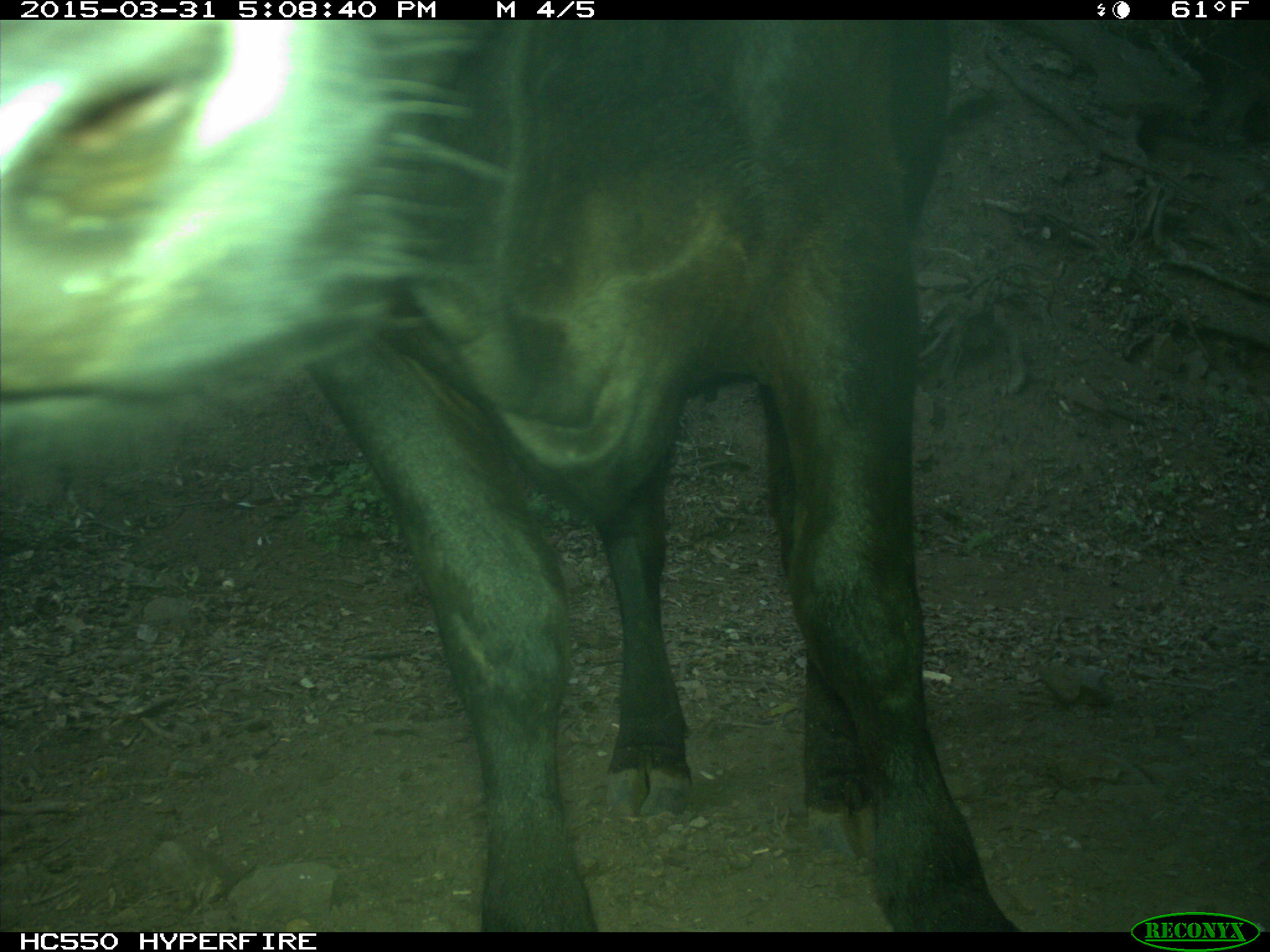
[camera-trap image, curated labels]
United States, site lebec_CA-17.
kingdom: Animalia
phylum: Chordata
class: Mammalia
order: Artiodactyla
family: Bovidae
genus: Bos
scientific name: Bos taurus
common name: domestic cow